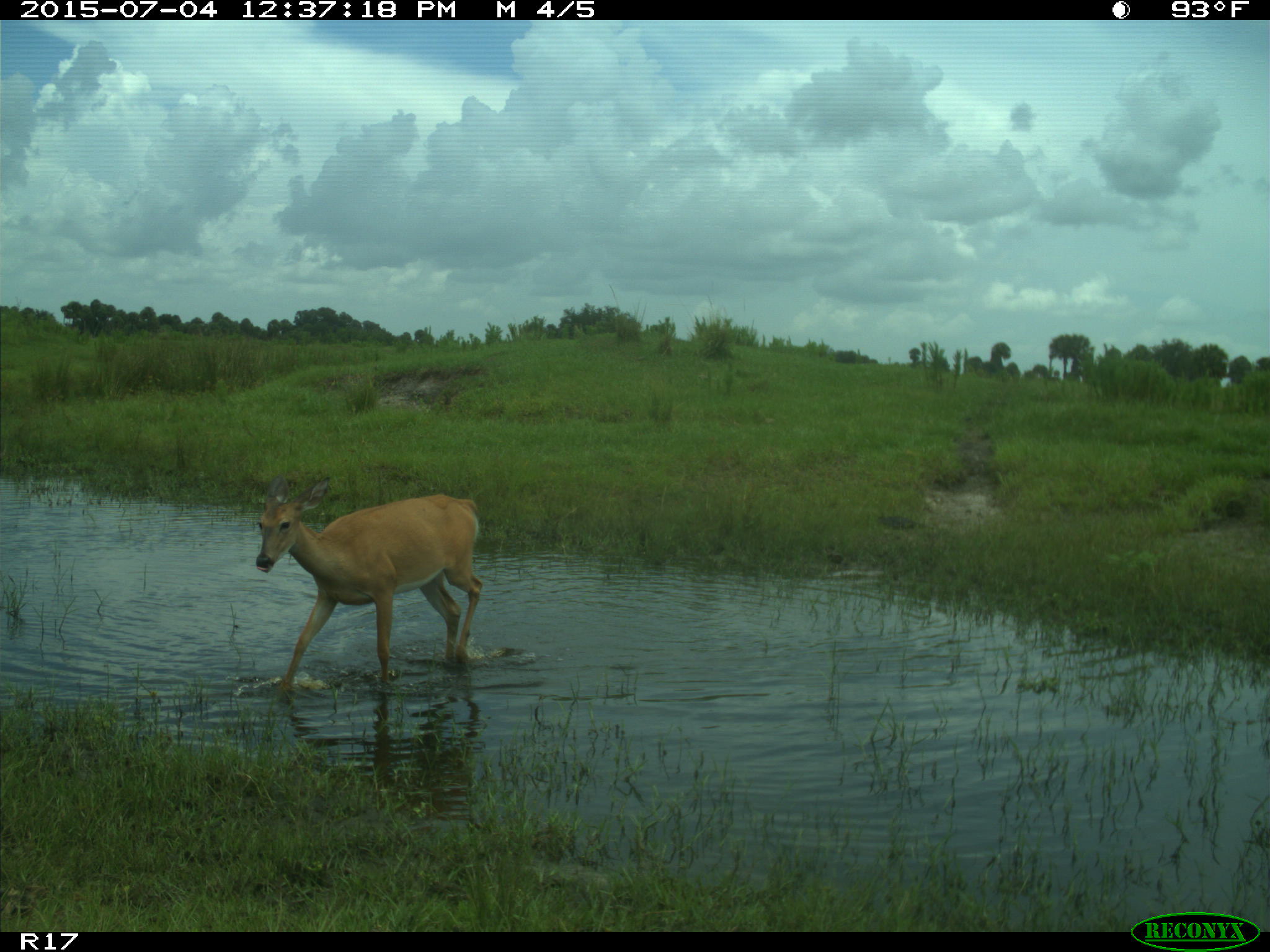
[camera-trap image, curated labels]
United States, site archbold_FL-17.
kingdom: Animalia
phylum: Chordata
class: Mammalia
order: Artiodactyla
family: Cervidae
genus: Odocoileus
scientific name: Odocoileus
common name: deer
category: unidentified deer